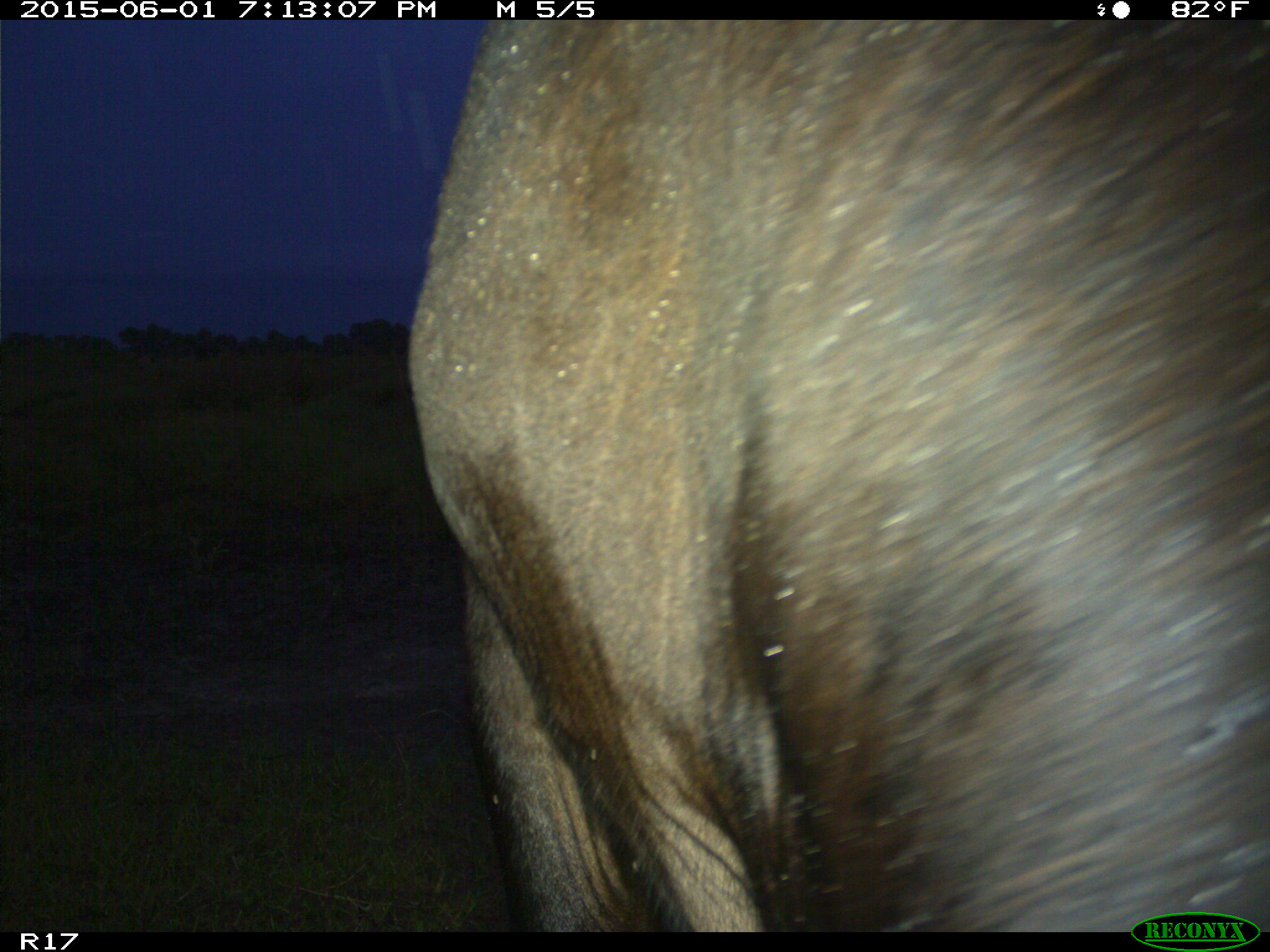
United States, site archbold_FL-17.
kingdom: Animalia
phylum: Chordata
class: Mammalia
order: Artiodactyla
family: Bovidae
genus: Bos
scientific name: Bos taurus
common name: domestic cow